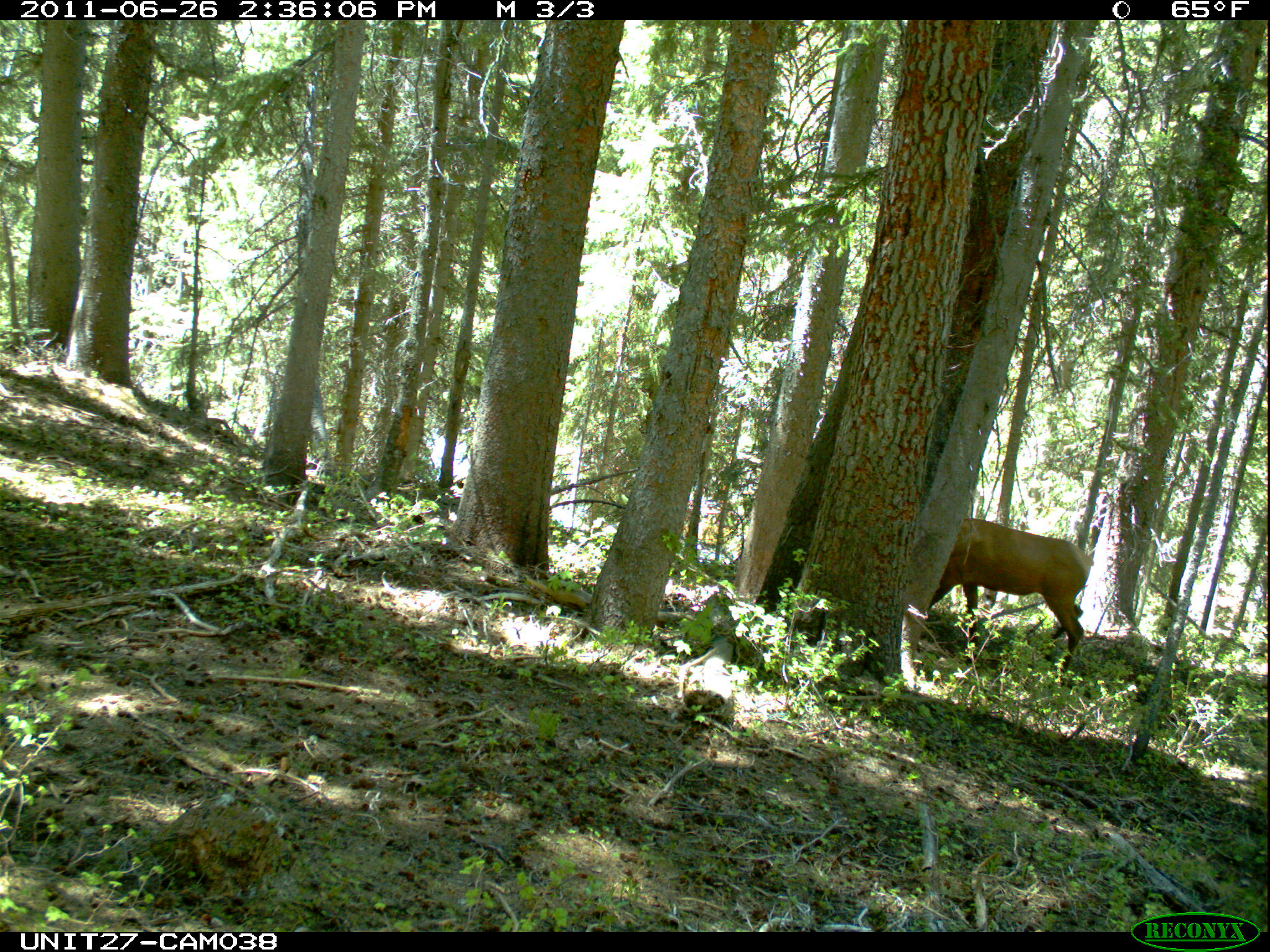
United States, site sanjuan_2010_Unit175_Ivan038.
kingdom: Animalia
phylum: Chordata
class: Mammalia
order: Artiodactyla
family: Cervidae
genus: Cervus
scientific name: Cervus elaphus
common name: red deer